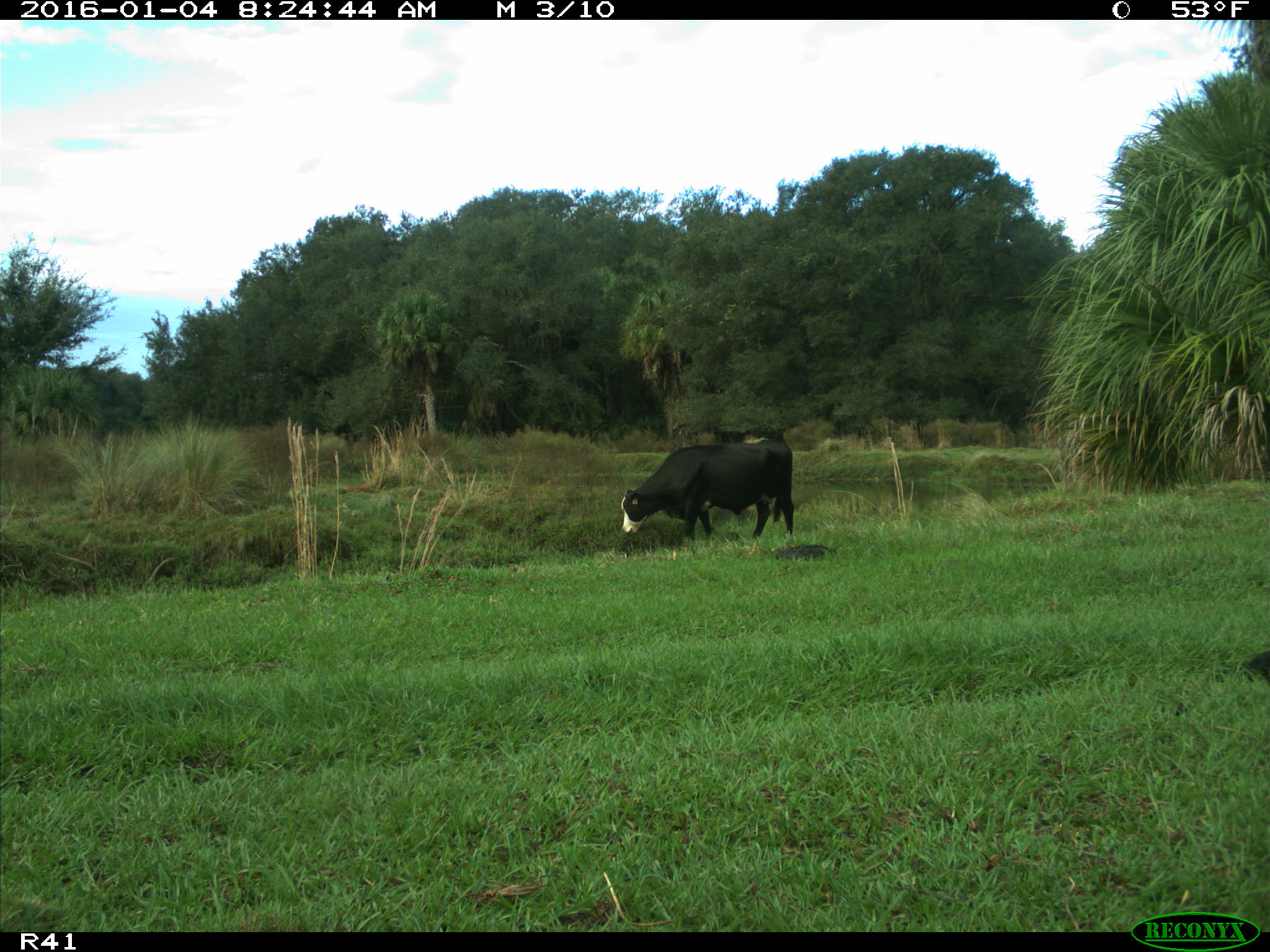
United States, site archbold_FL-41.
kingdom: Animalia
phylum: Chordata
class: Mammalia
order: Artiodactyla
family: Bovidae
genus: Bos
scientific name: Bos taurus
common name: domestic cow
Bos taurus (domestic cow).